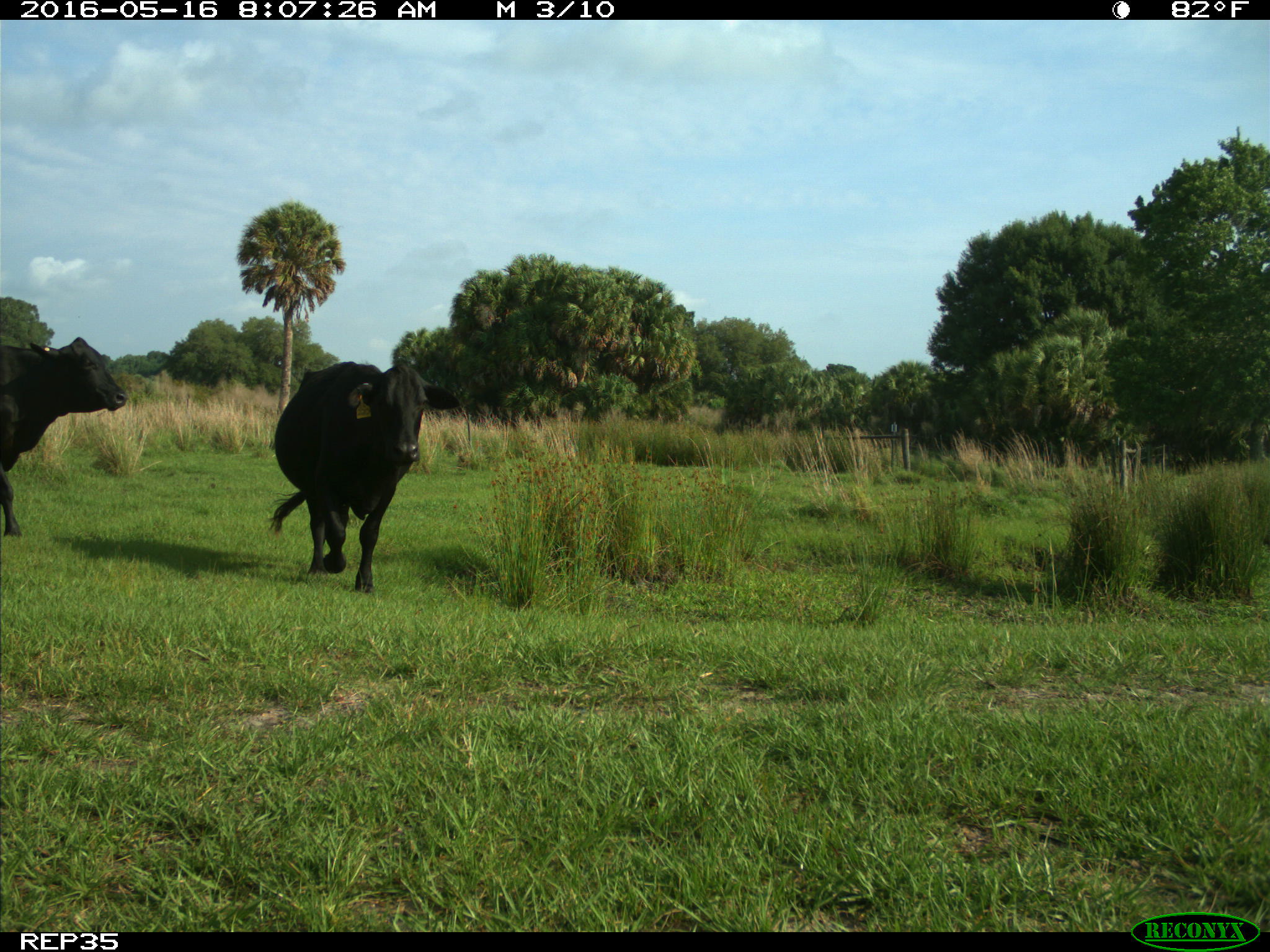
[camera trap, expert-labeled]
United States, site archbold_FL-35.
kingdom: Animalia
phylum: Chordata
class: Mammalia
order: Artiodactyla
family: Bovidae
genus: Bos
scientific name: Bos taurus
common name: domestic cow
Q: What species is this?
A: Bos taurus (domestic cow).